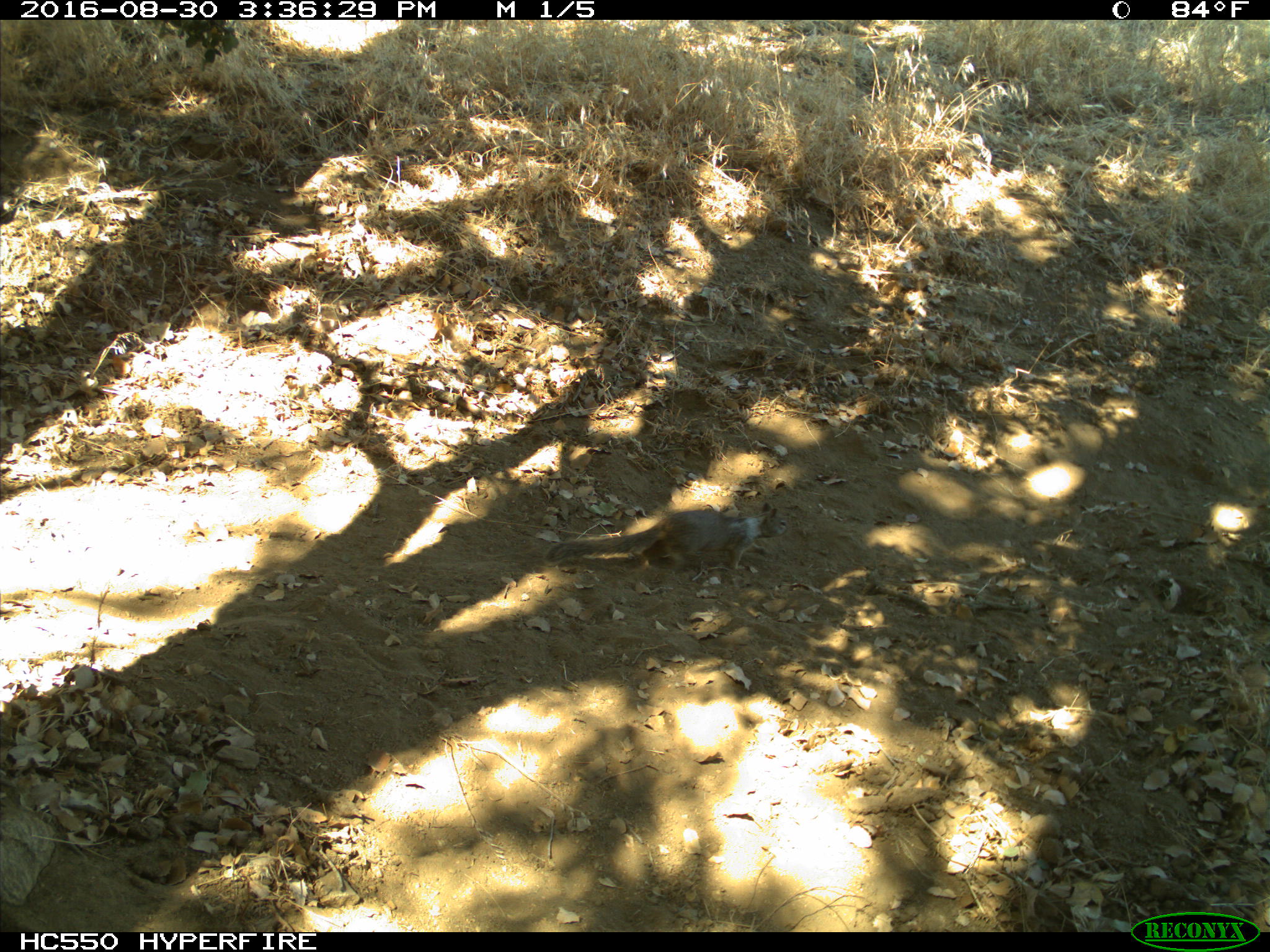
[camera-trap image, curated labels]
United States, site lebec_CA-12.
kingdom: Animalia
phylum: Chordata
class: Mammalia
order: Rodentia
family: Sciuridae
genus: Otospermophilus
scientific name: Otospermophilus beecheyi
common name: california ground squirrel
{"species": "Otospermophilus beecheyi (california ground squirrel)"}